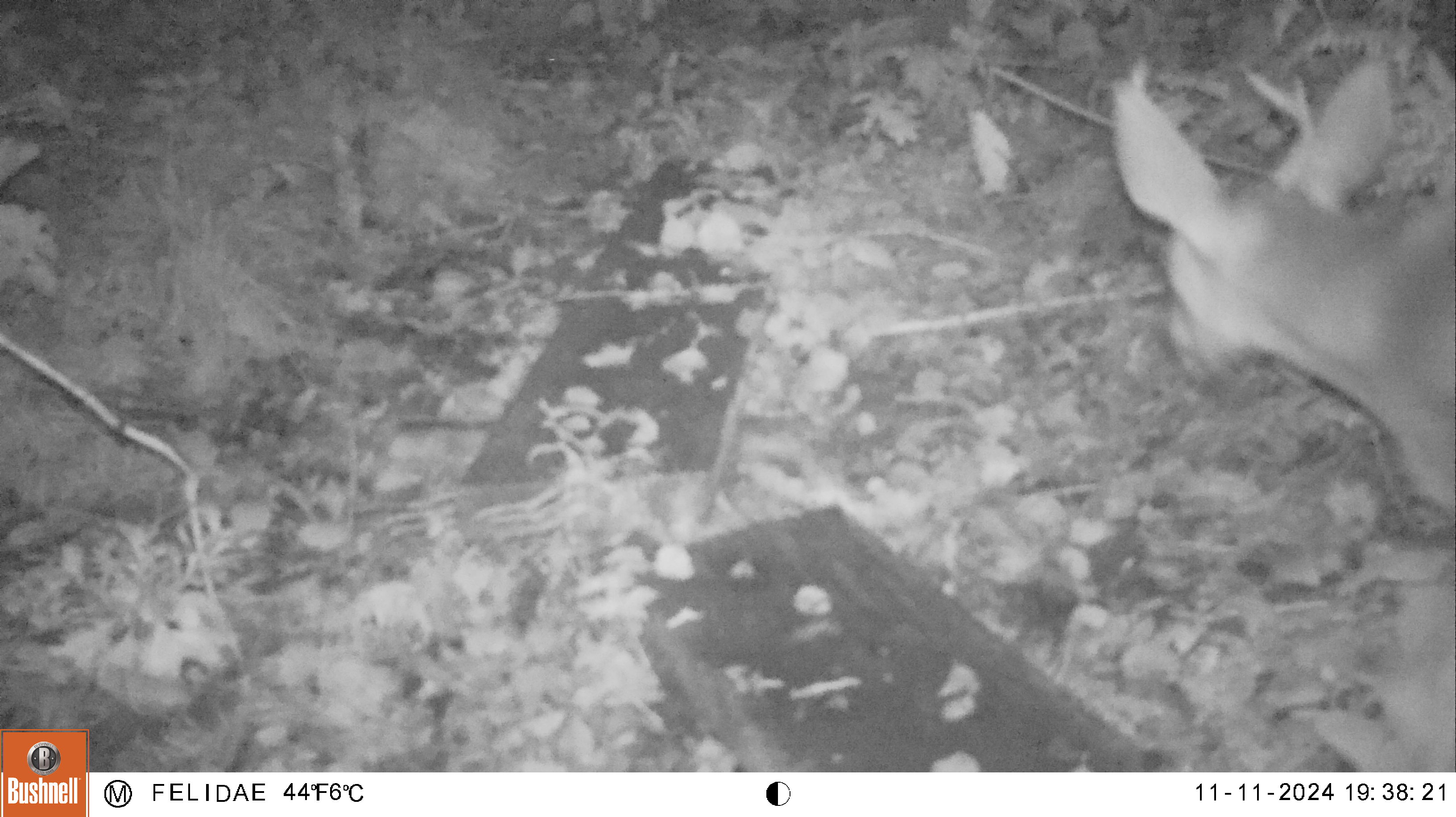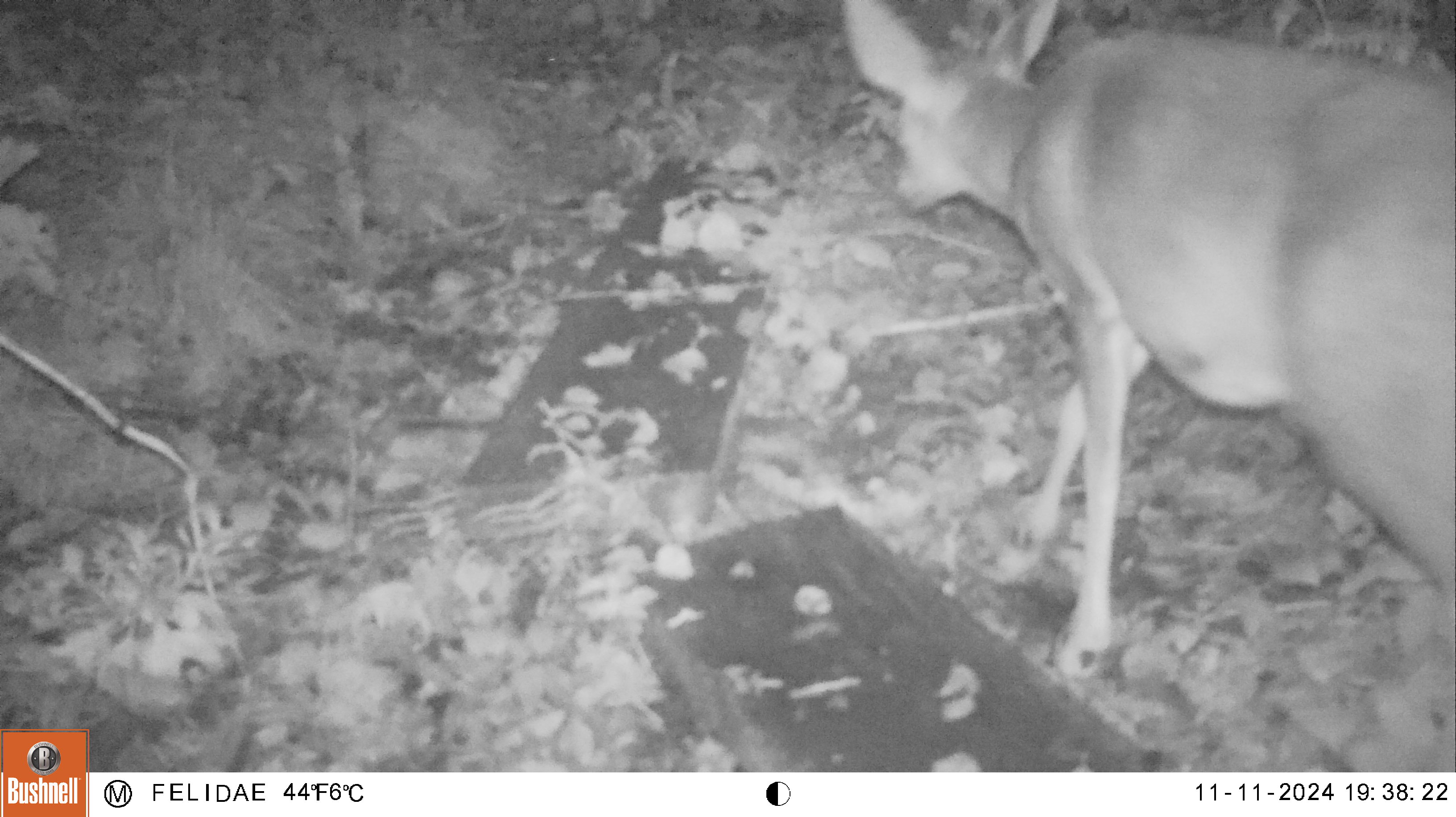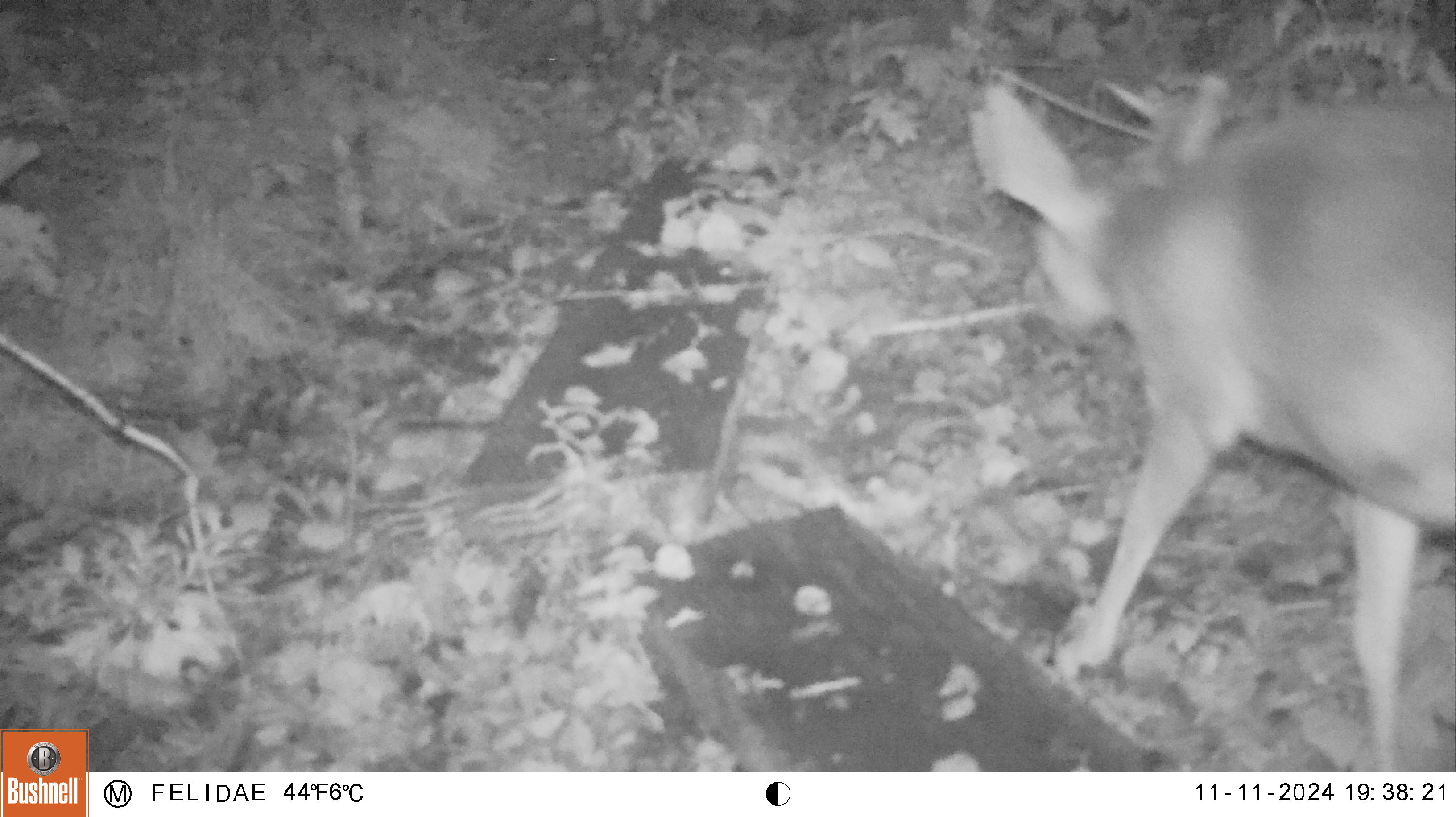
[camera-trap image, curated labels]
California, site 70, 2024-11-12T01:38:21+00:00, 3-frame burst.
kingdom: Animalia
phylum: Chordata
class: Mammalia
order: Artiodactyla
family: Cervidae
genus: Odocoileus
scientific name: Odocoileus hemionus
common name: mule deer